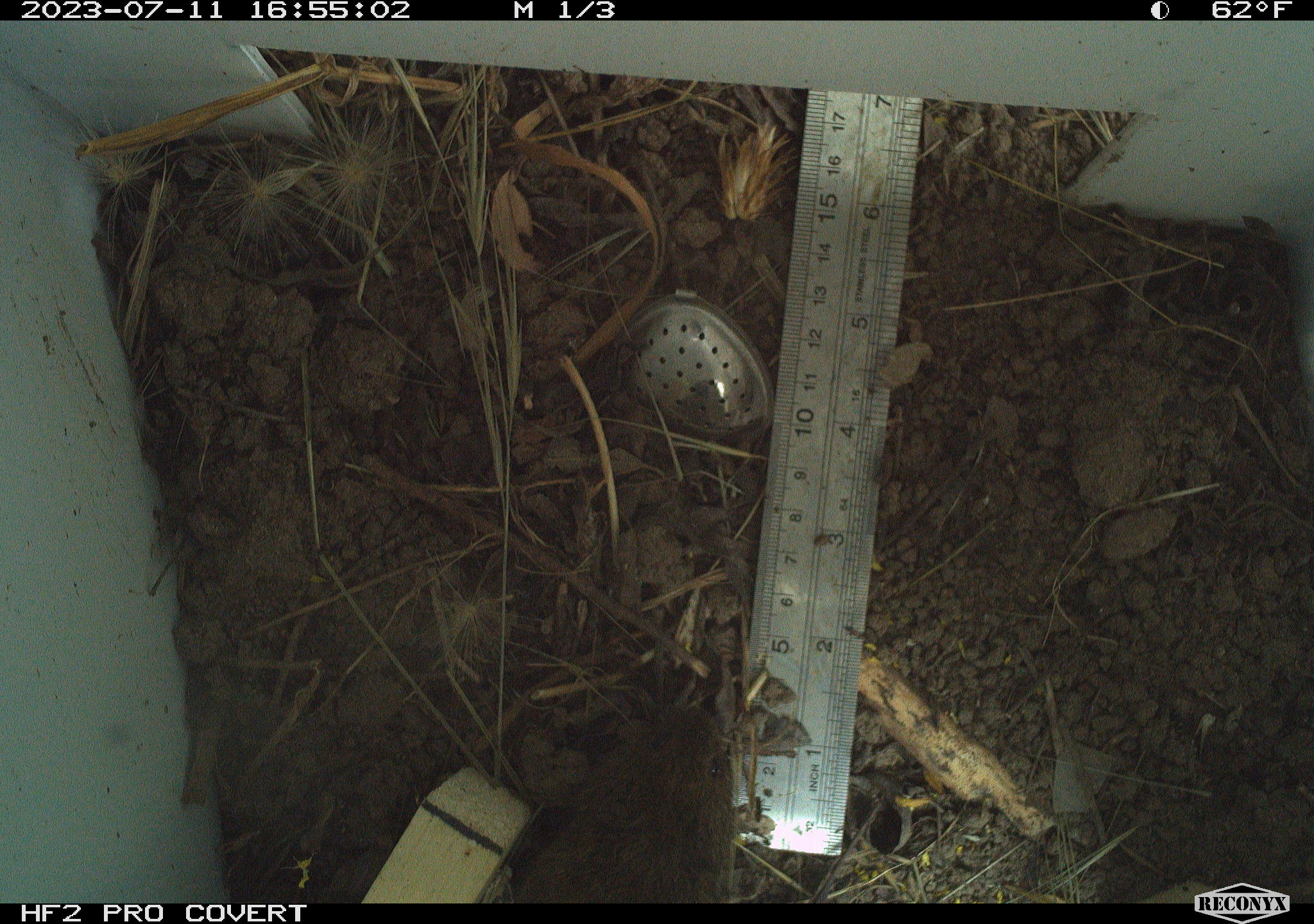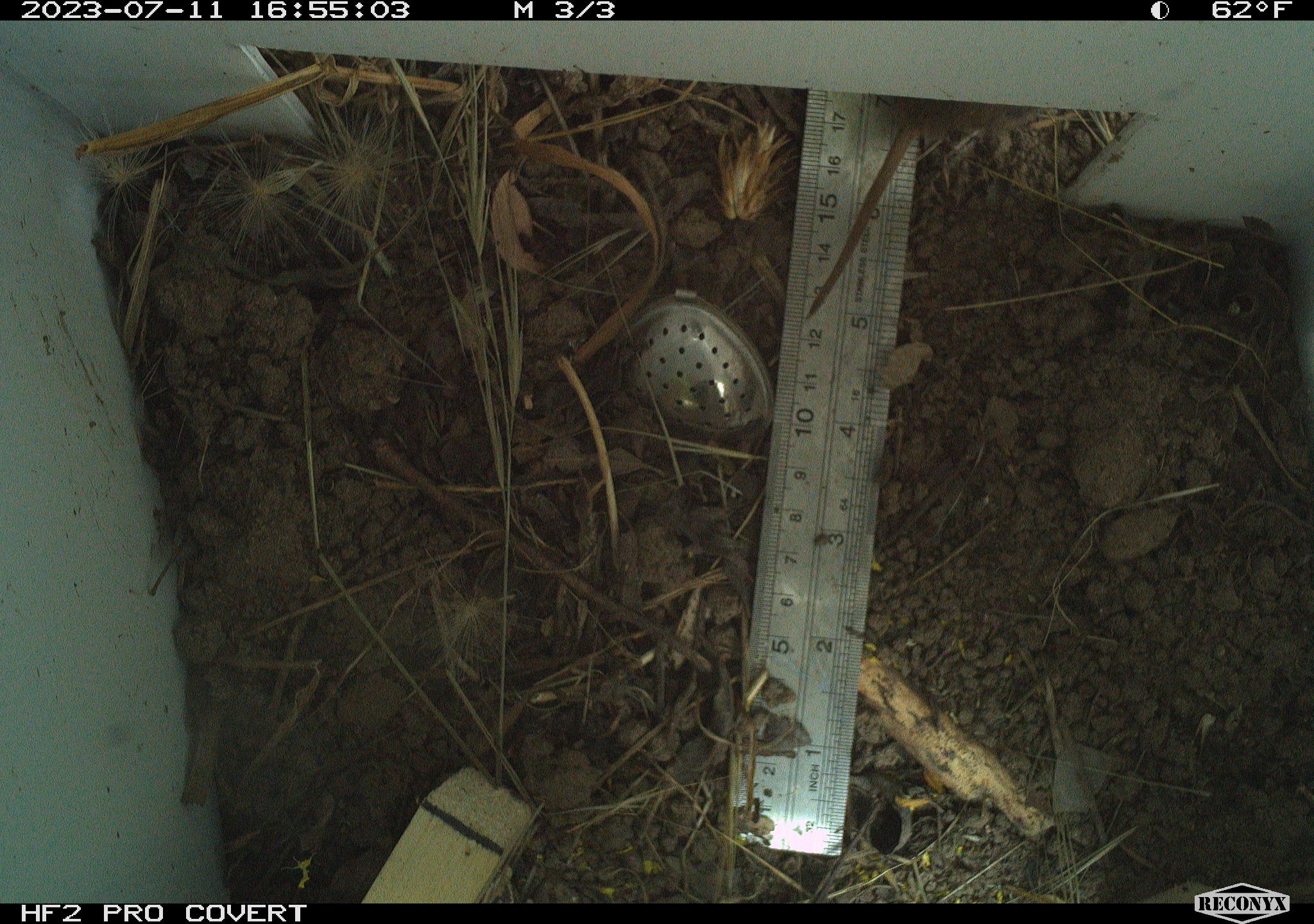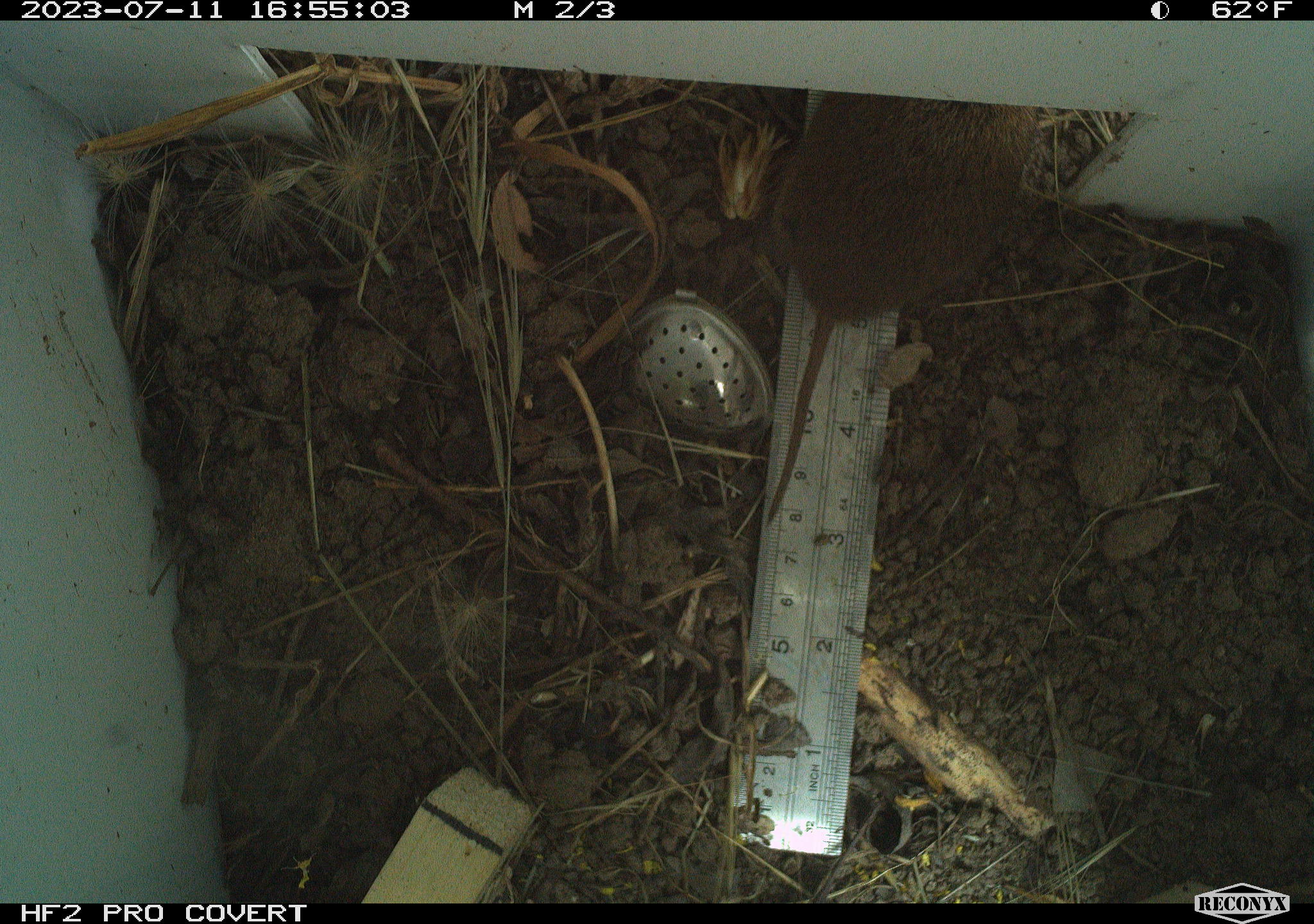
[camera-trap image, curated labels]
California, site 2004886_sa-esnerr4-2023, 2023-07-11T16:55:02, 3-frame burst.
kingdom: Animalia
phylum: Chordata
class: Mammalia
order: Rodentia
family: Cricetidae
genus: Microtus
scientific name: Microtus californicus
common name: california vole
California vole (Microtus californicus).